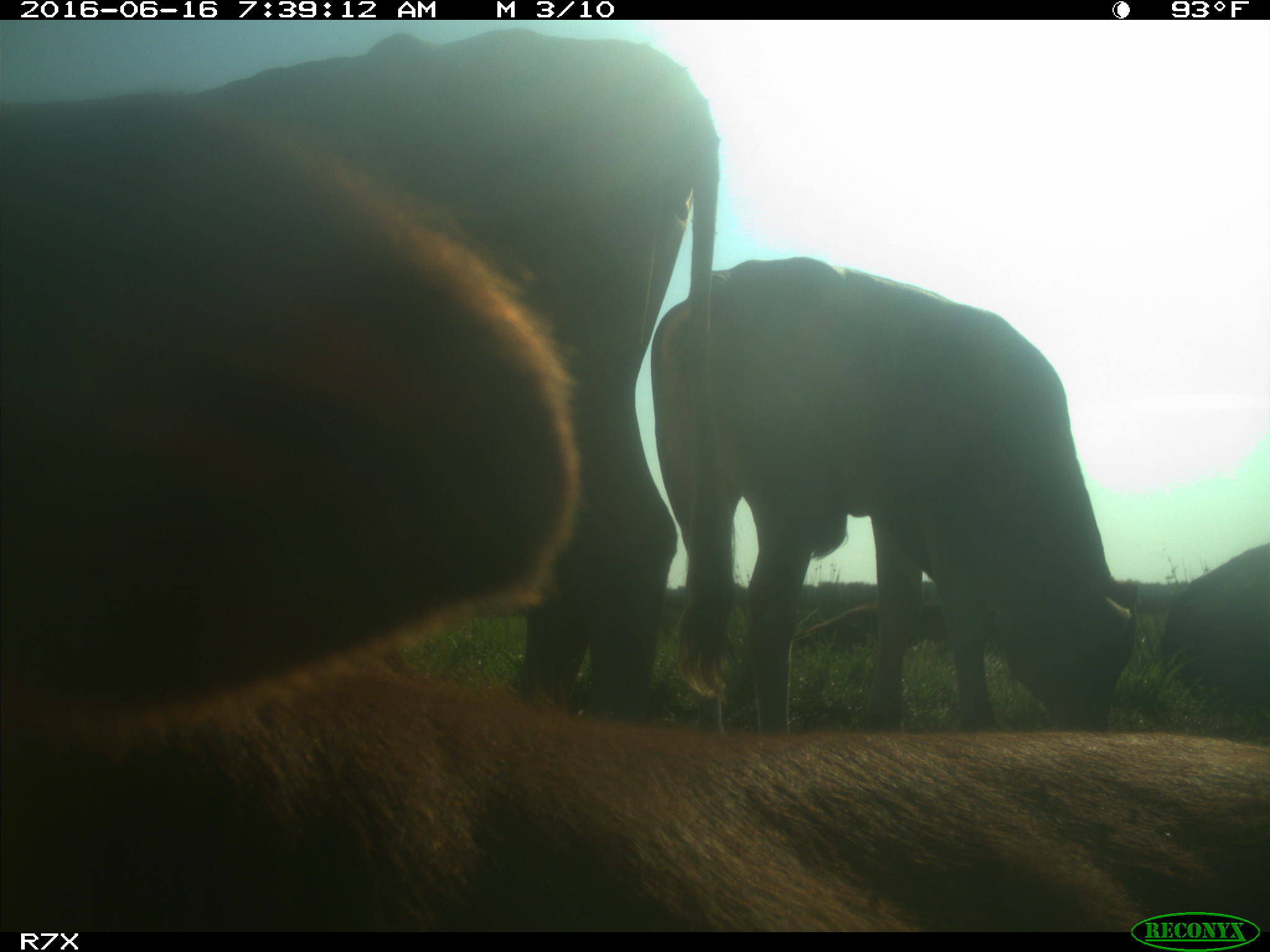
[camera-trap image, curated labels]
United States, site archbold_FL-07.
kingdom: Animalia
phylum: Chordata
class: Mammalia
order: Artiodactyla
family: Bovidae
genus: Bos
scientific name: Bos taurus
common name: domestic cow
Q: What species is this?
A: Bos taurus (domestic cow).